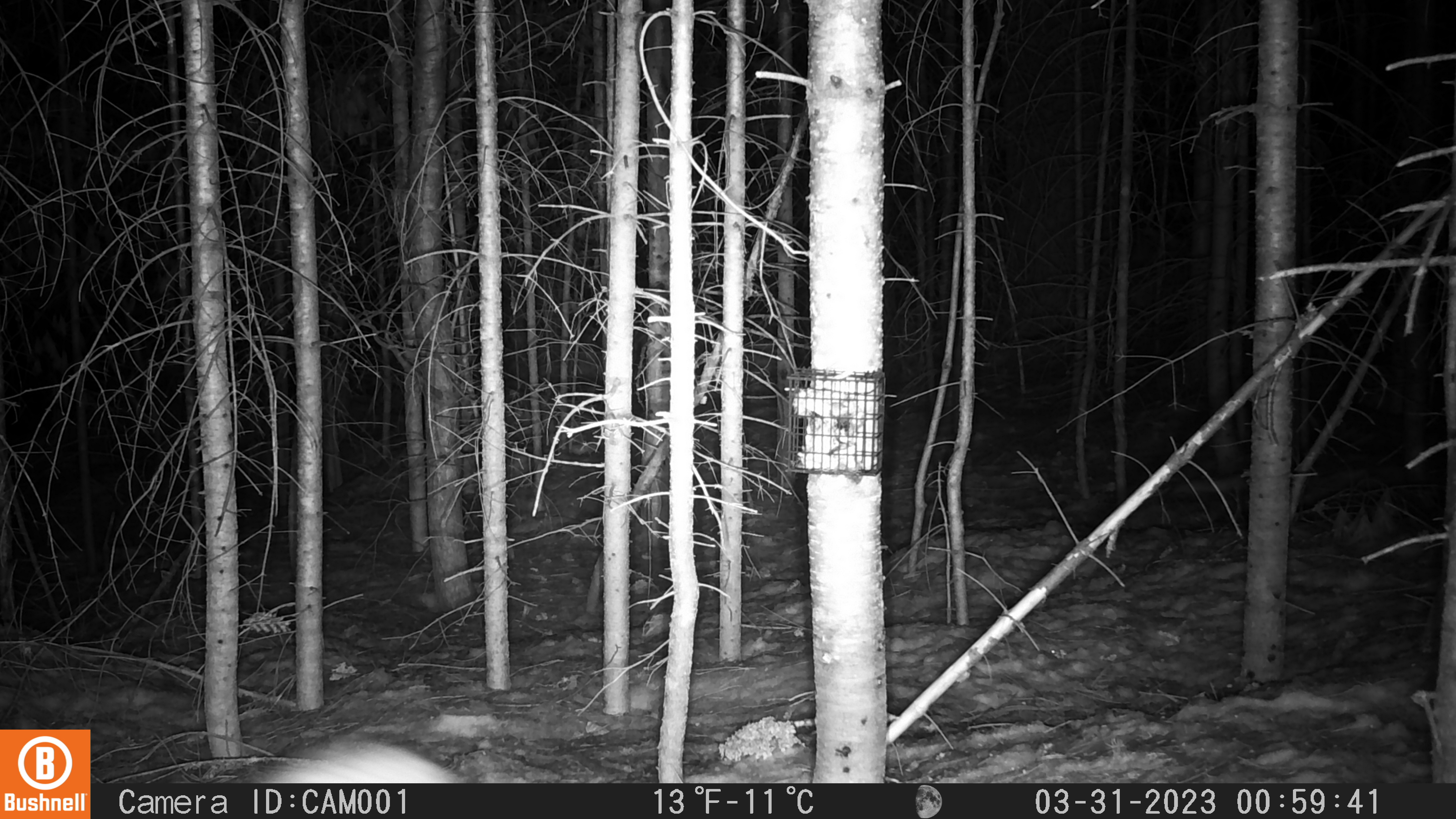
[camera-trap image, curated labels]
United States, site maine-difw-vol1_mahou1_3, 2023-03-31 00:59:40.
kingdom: Animalia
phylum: Chordata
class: Mammalia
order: Lagomorpha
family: Leporidae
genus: Lepus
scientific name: Lepus americanus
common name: snowshoe hare